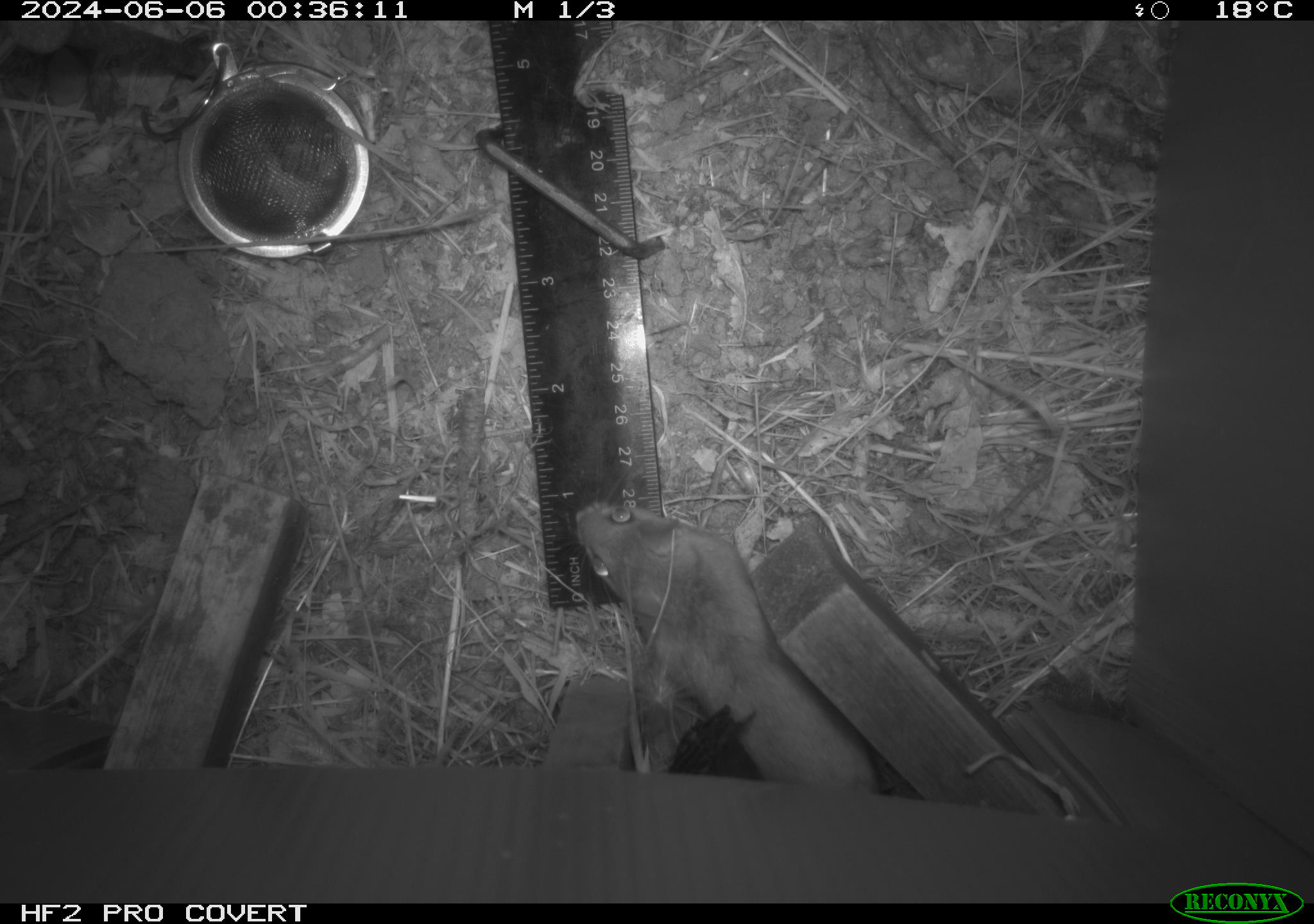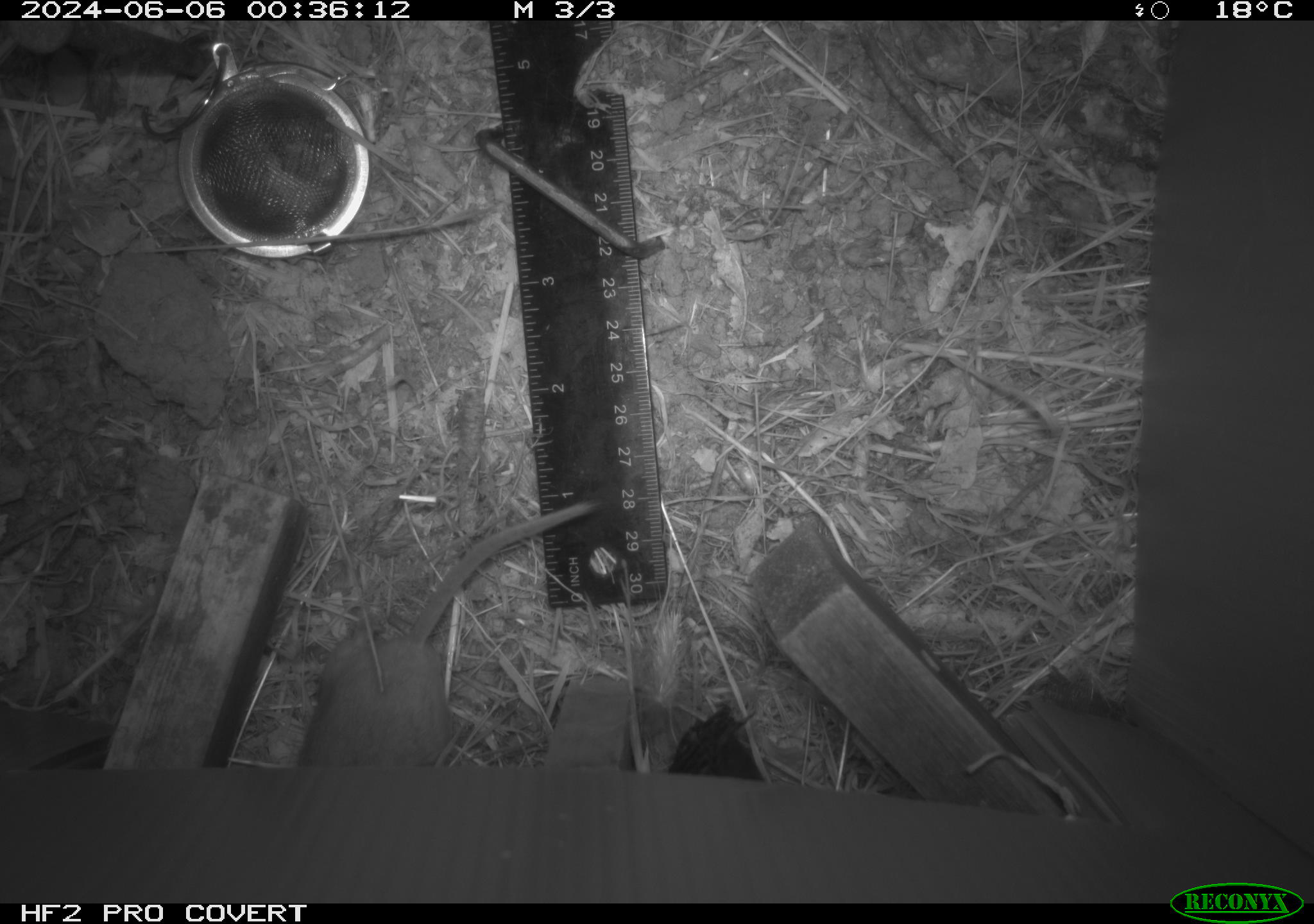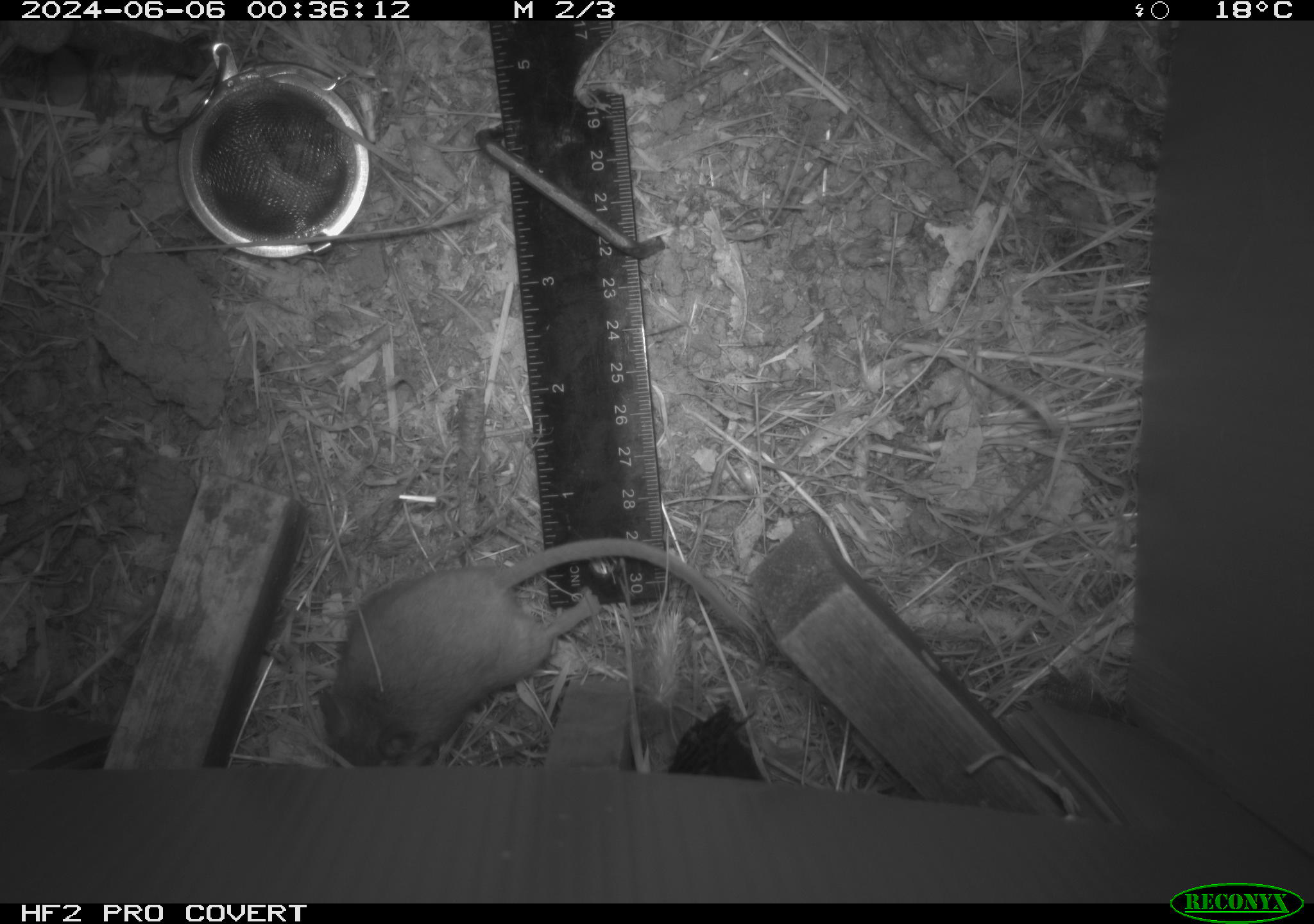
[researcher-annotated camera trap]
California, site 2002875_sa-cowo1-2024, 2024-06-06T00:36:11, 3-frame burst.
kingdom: Animalia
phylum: Chordata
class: Mammalia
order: Rodentia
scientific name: Rodentia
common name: rodent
Rodent (Rodentia).